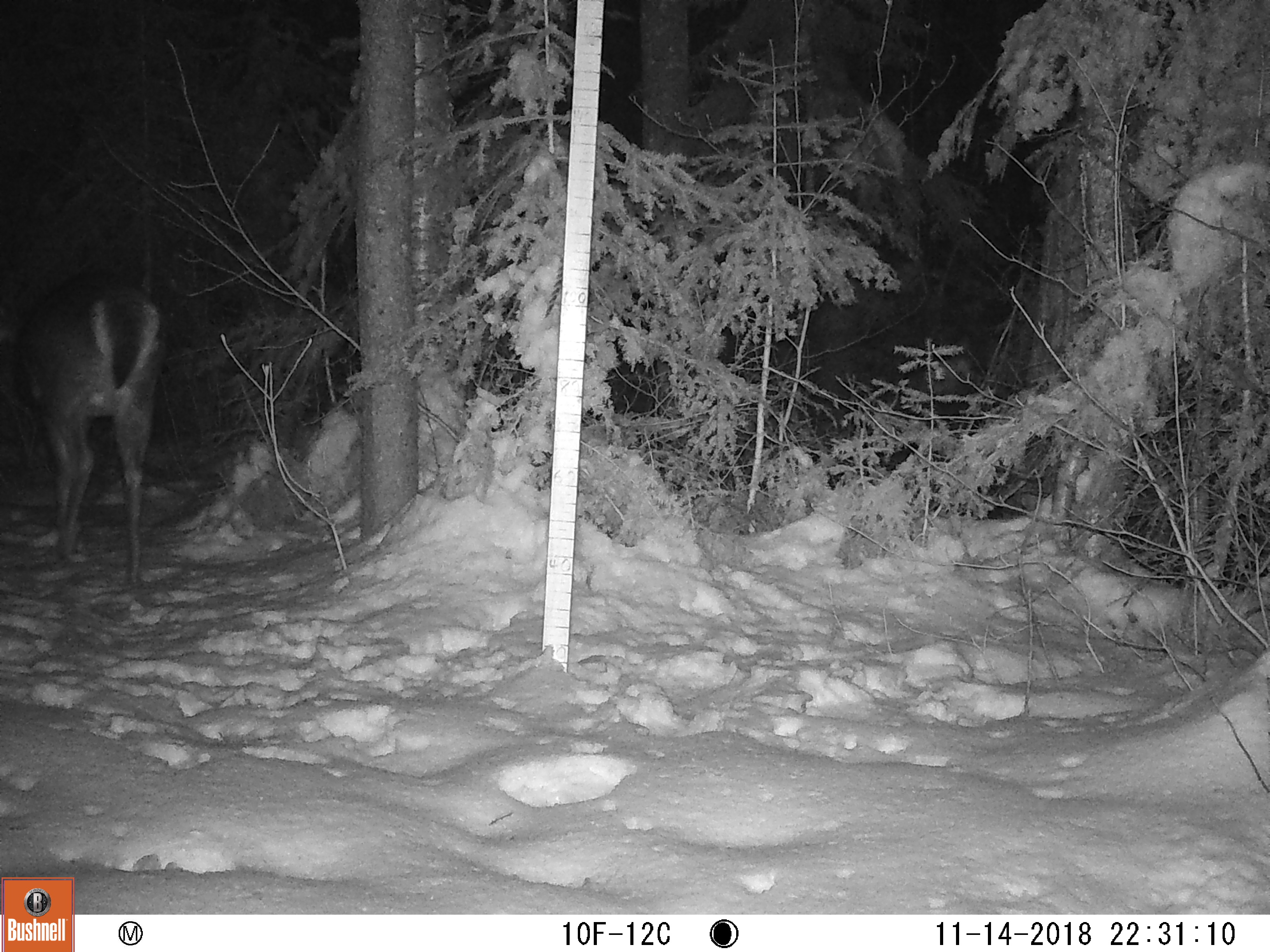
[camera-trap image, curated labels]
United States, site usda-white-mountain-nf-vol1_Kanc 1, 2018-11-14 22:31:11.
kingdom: Animalia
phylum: Chordata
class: Mammalia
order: Artiodactyla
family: Cervidae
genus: Odocoileus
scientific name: Odocoileus virginianus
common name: white-tailed deer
White-tailed deer (Odocoileus virginianus).